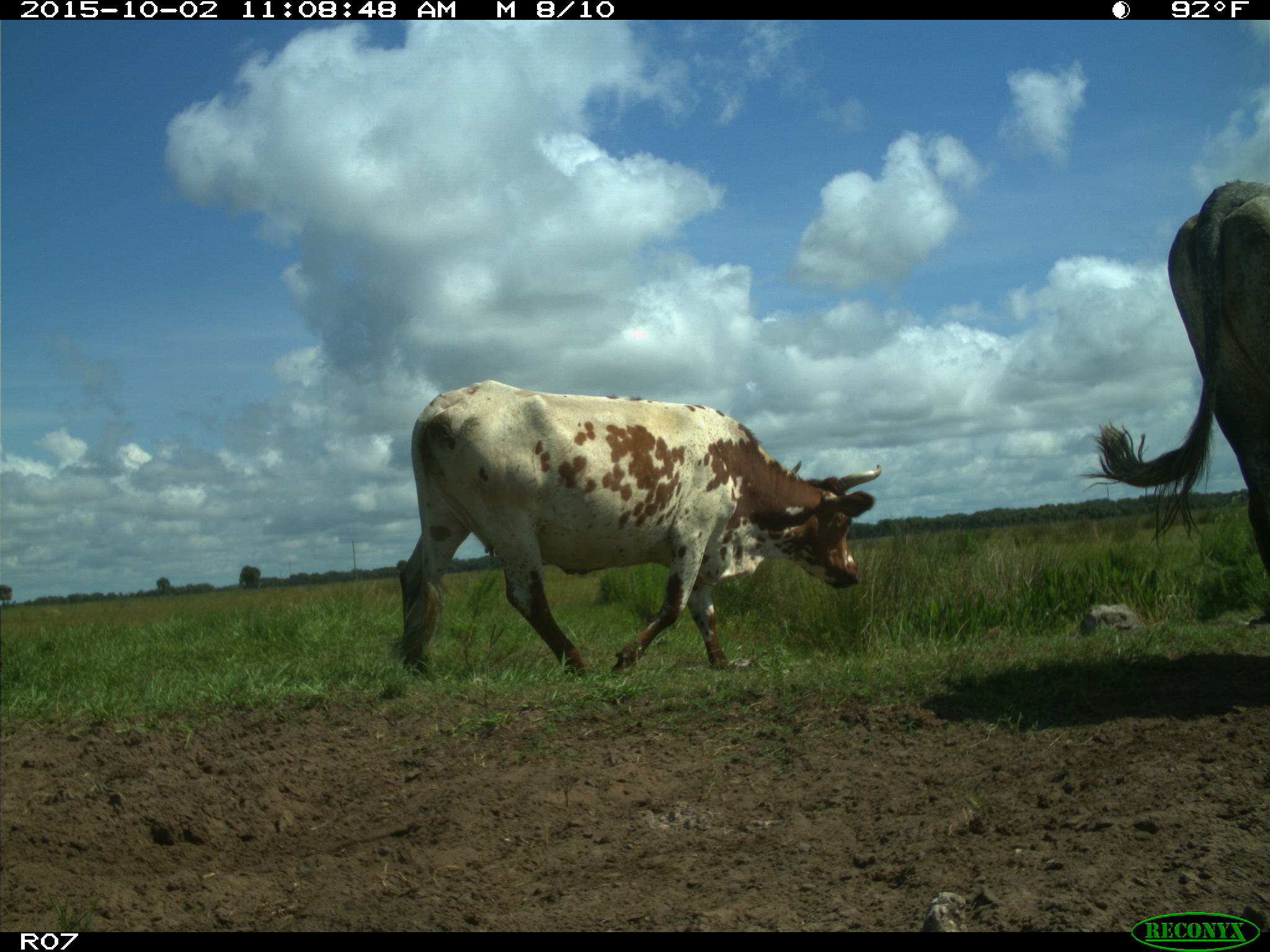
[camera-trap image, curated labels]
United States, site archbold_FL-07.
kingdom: Animalia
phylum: Chordata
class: Mammalia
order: Artiodactyla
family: Bovidae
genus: Bos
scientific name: Bos taurus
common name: domestic cow